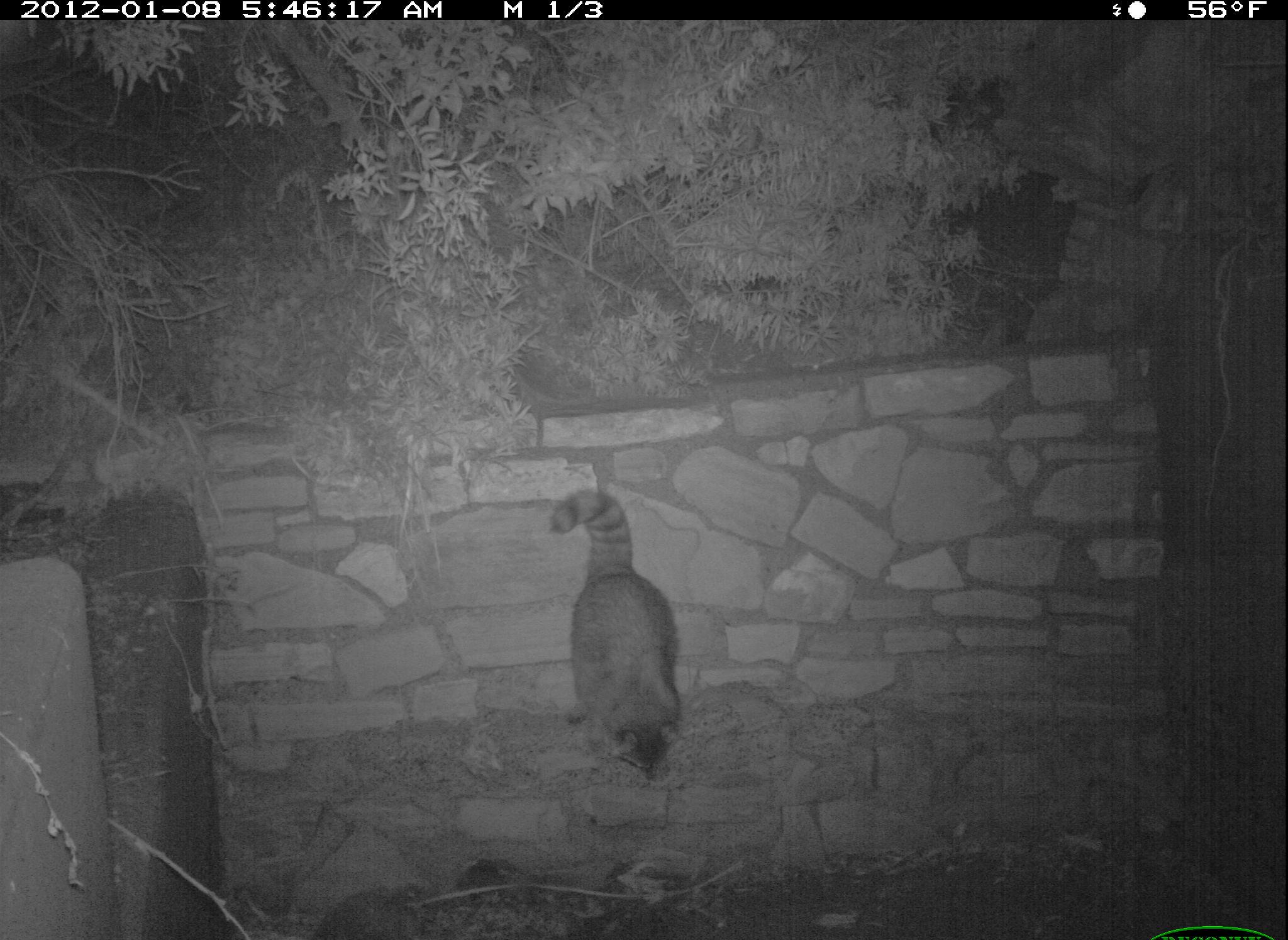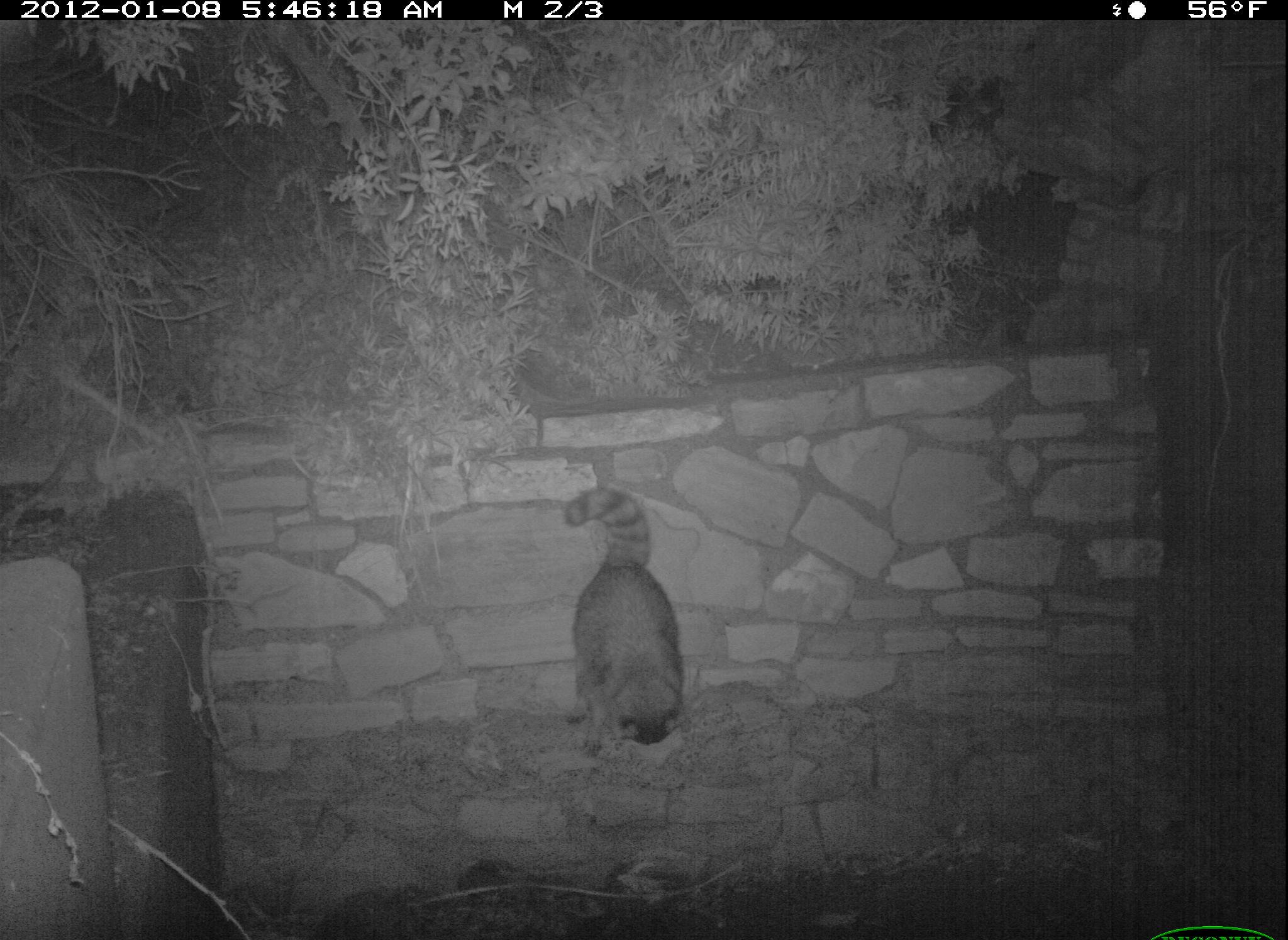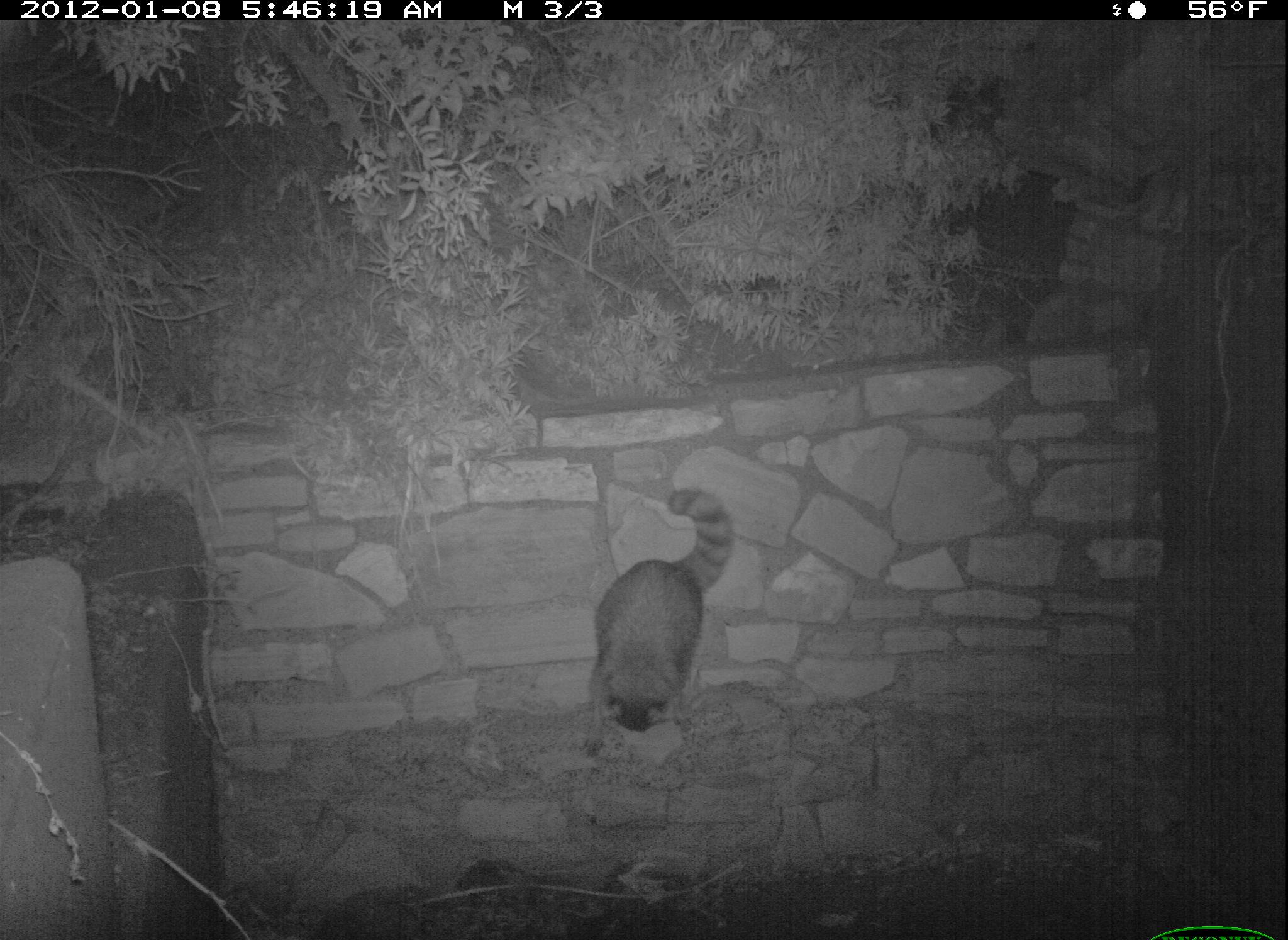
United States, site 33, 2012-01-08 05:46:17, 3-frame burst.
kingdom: Animalia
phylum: Chordata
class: Mammalia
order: Carnivora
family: Procyonidae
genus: Procyon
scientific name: Procyon lotor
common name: raccoon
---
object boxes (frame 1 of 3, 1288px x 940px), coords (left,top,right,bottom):
raccoon: (541,485,696,791)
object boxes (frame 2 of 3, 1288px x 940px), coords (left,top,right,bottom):
raccoon: (557,482,692,757)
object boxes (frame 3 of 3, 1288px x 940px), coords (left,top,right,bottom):
raccoon: (596,475,731,763)